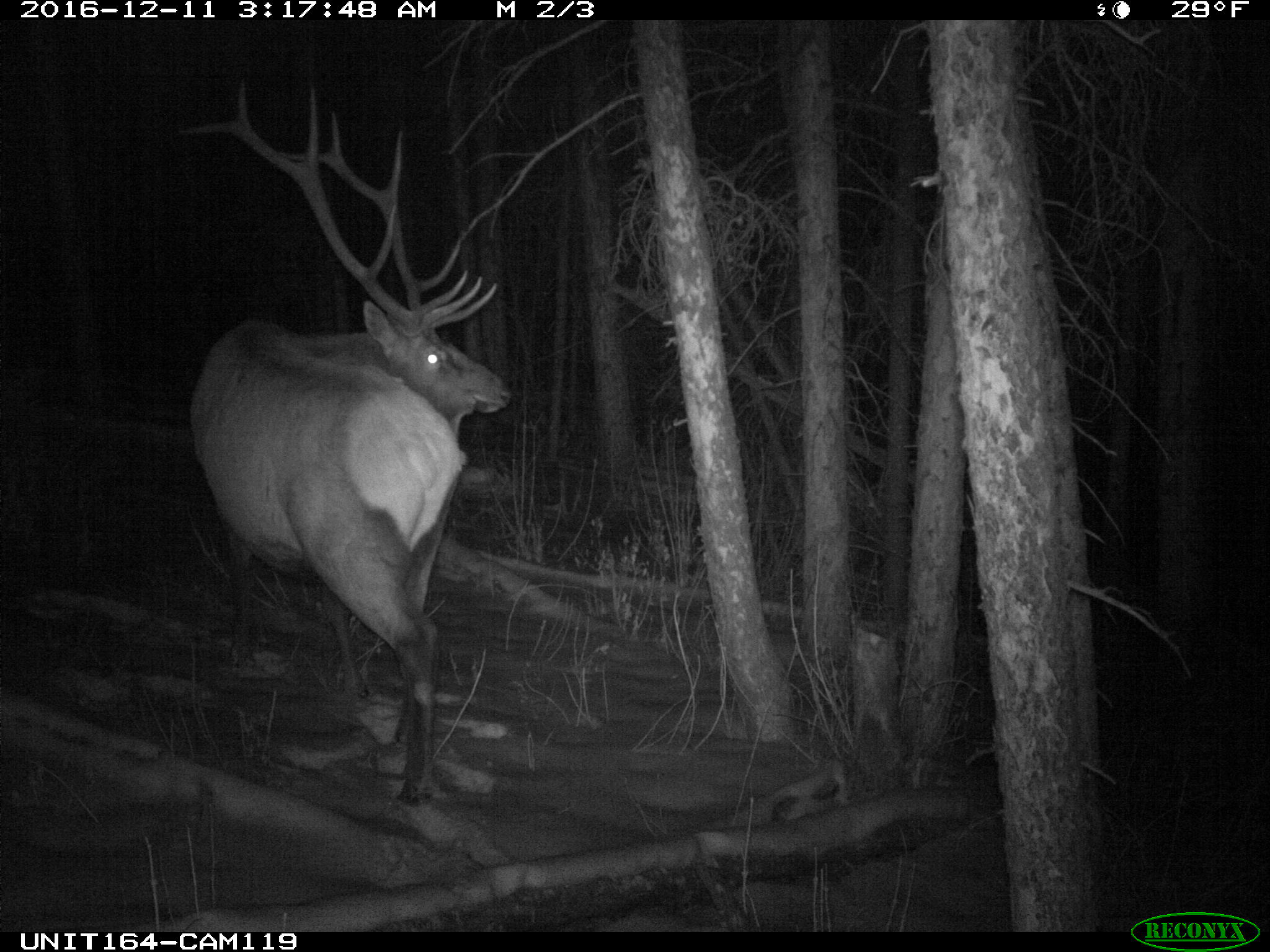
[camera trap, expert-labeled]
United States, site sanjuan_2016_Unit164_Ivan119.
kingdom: Animalia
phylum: Chordata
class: Mammalia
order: Artiodactyla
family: Cervidae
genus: Cervus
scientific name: Cervus elaphus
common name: red deer